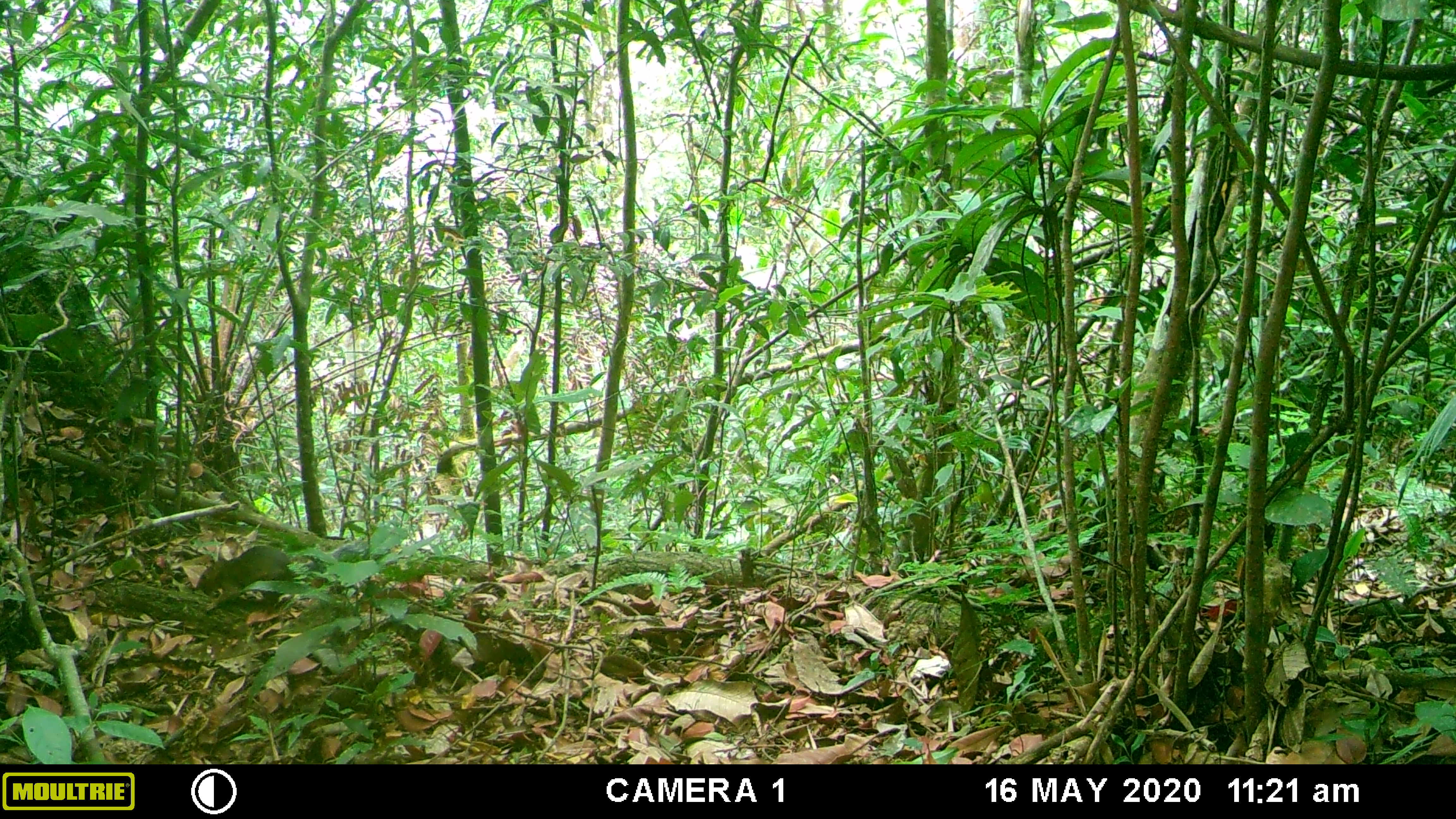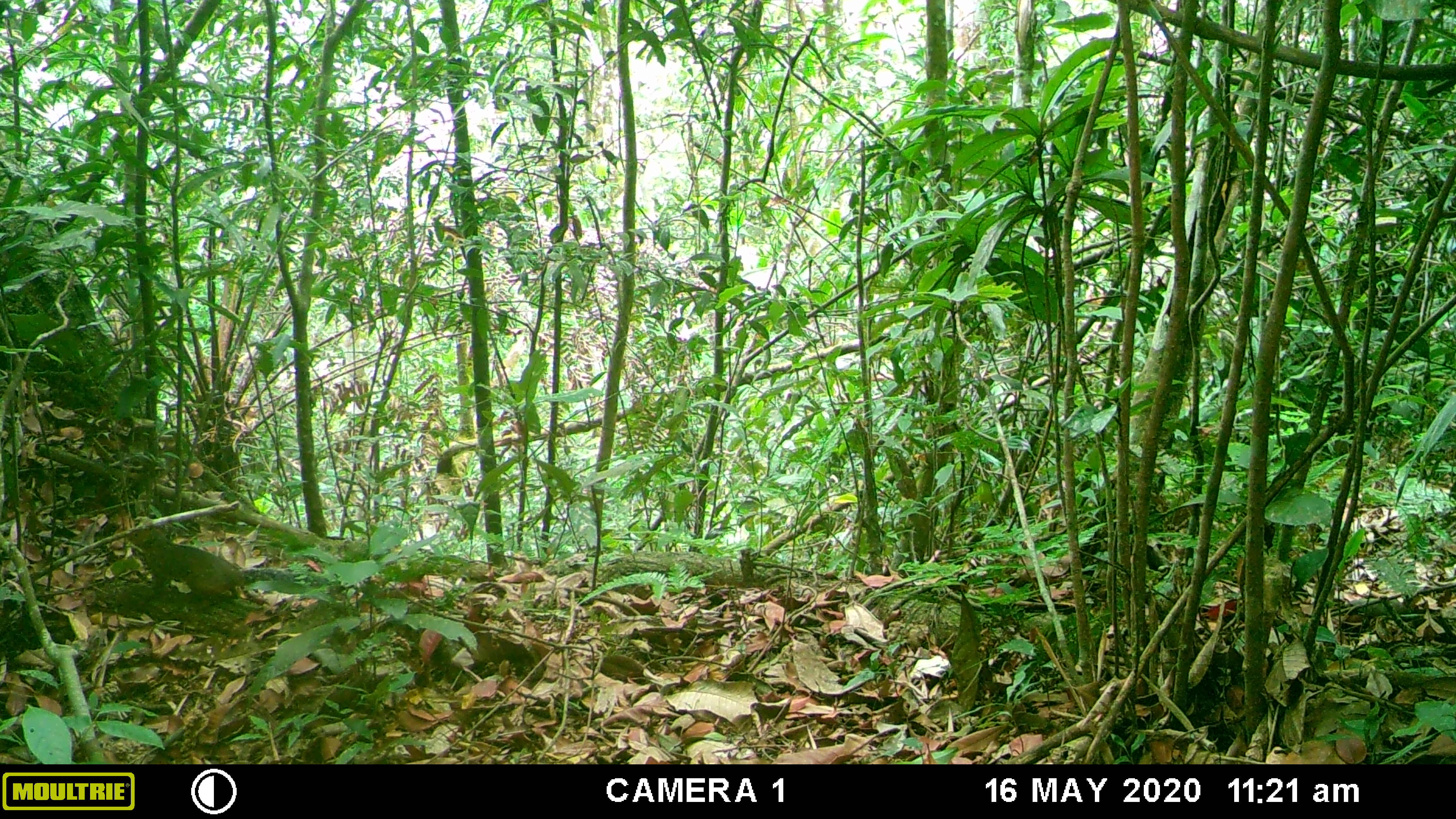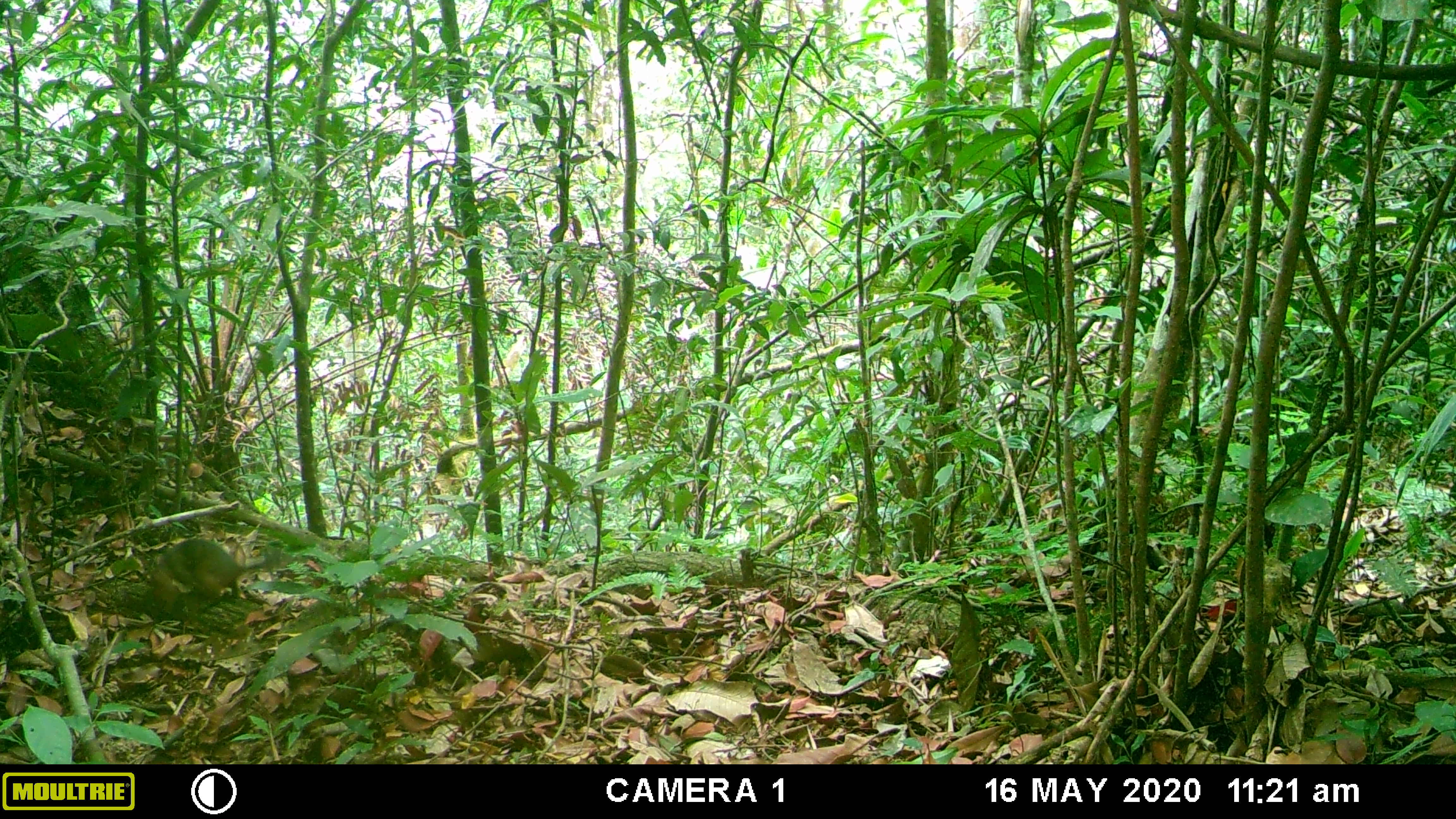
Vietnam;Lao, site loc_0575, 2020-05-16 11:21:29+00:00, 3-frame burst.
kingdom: Animalia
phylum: Chordata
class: Mammalia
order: Rodentia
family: Sciuridae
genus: Dremomys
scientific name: Dremomys rufigenis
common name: red-cheeked squirrel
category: red cheeked squirrel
Red cheeked squirrel (red-cheeked squirrel) (Dremomys rufigenis). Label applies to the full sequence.